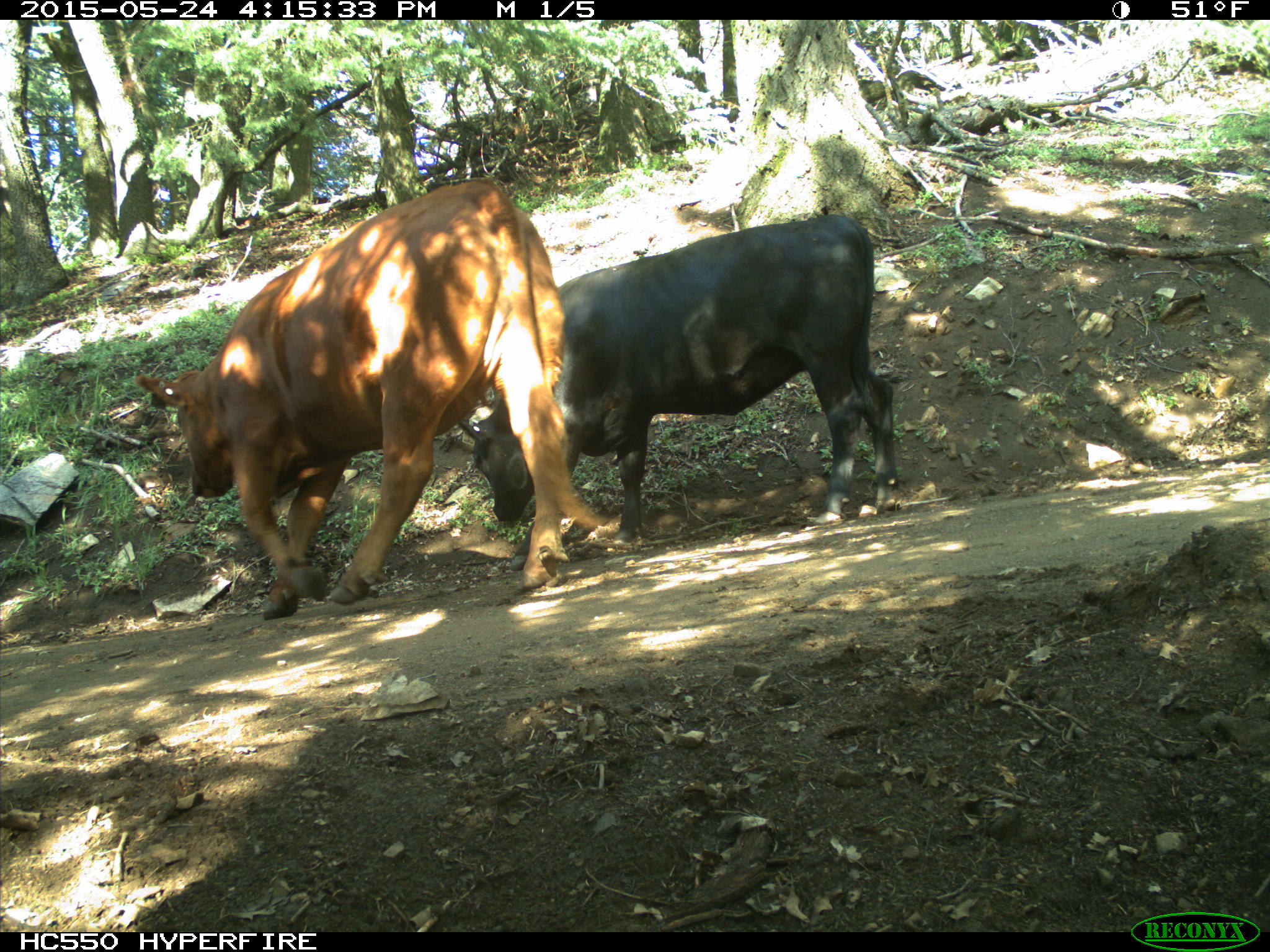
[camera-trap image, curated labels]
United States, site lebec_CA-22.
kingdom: Animalia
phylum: Chordata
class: Mammalia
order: Artiodactyla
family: Bovidae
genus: Bos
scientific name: Bos taurus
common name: domestic cow